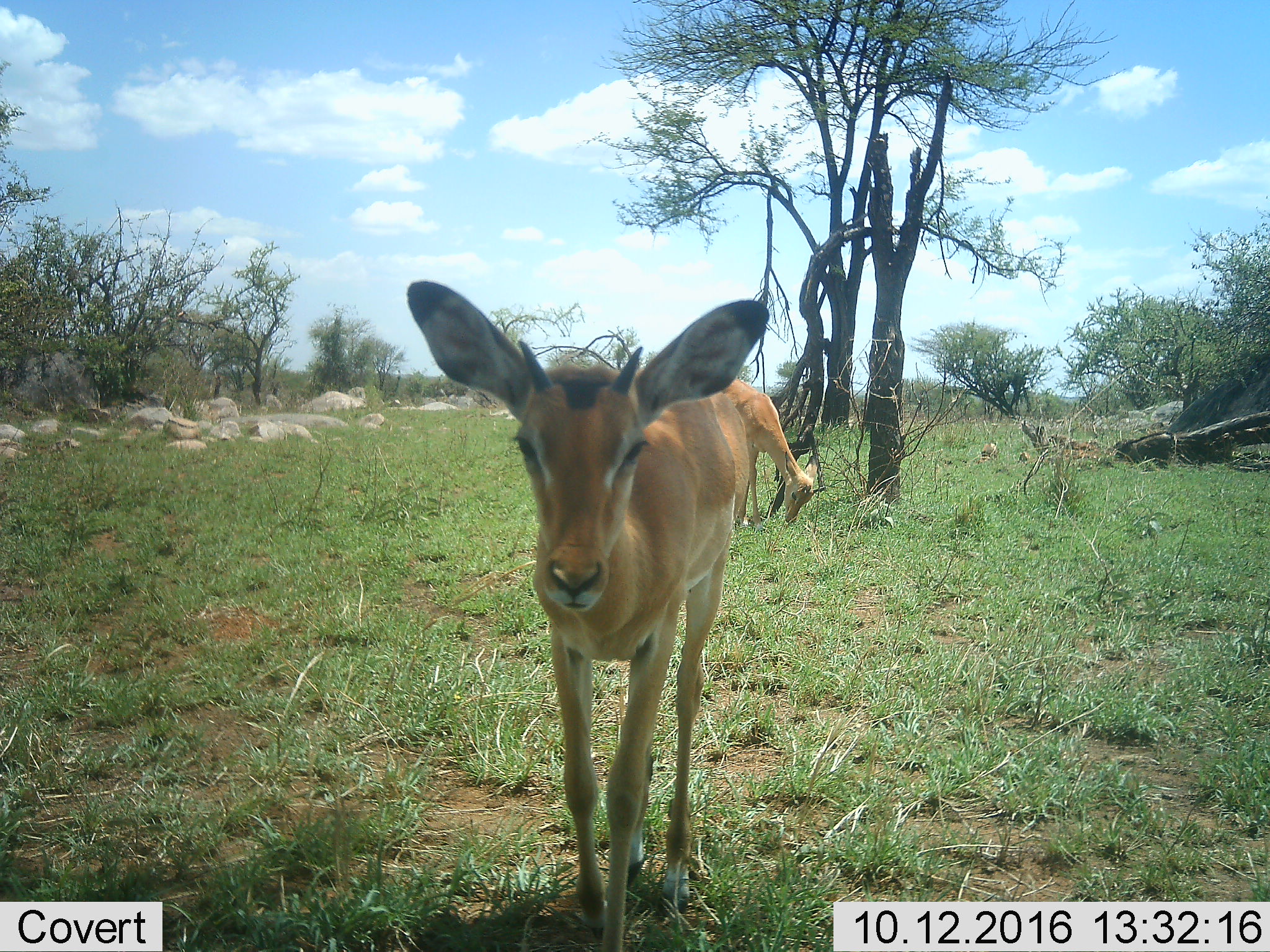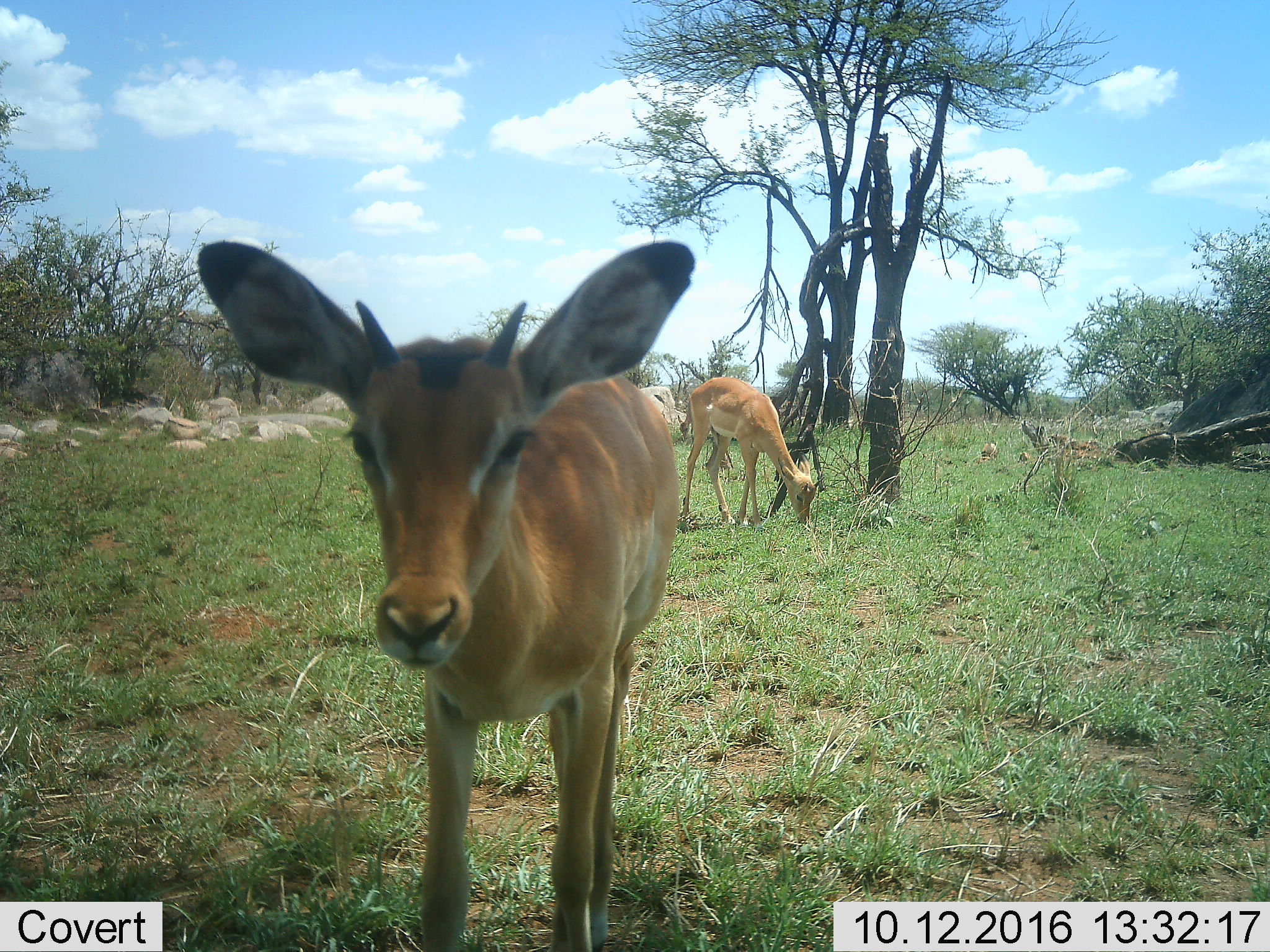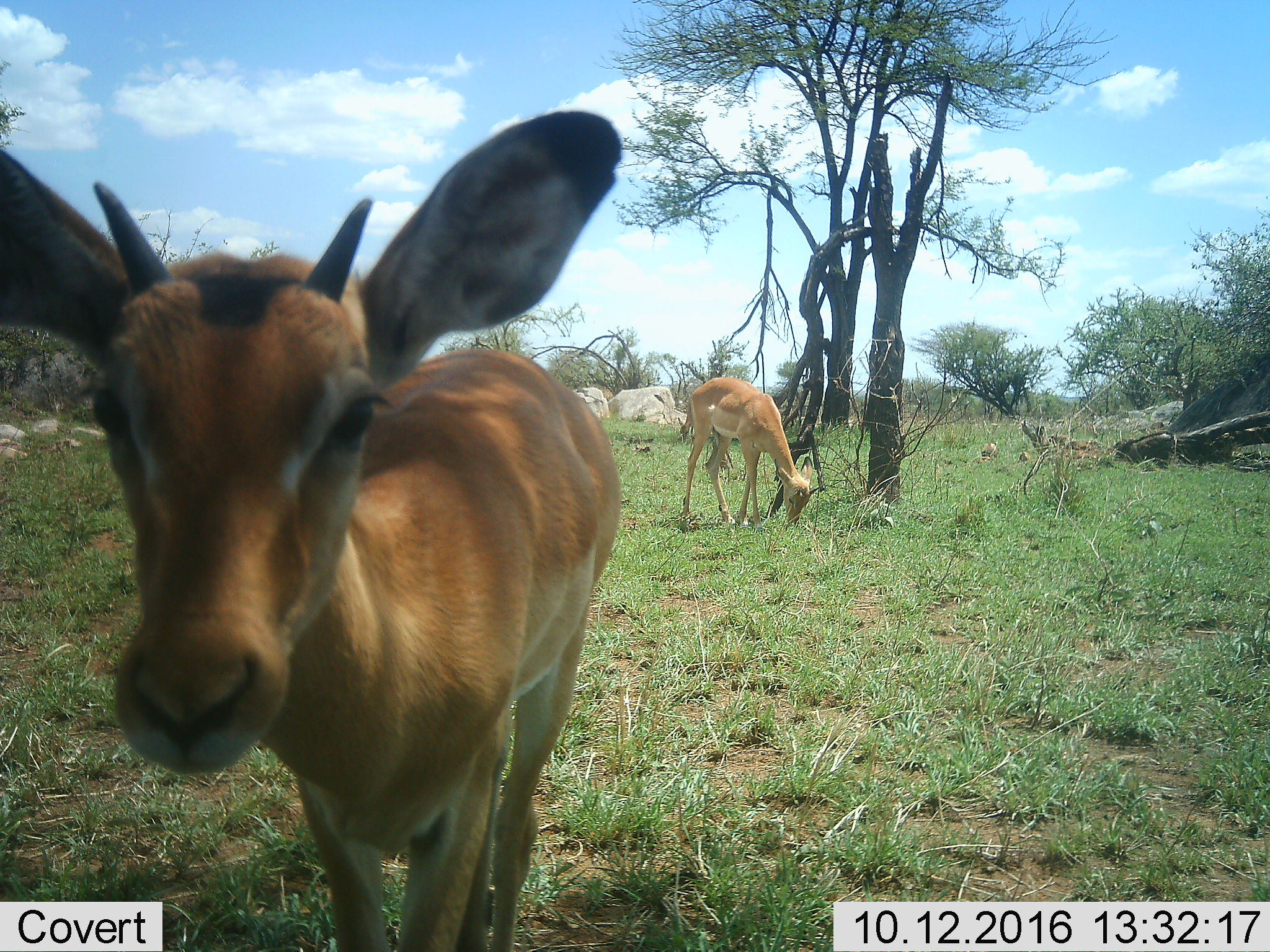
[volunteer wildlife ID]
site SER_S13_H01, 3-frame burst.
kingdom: Animalia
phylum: Chordata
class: Mammalia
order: Artiodactyla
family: Bovidae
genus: Aepyceros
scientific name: Aepyceros melampus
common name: impala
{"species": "impala (Aepyceros melampus)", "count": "2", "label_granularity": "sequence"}